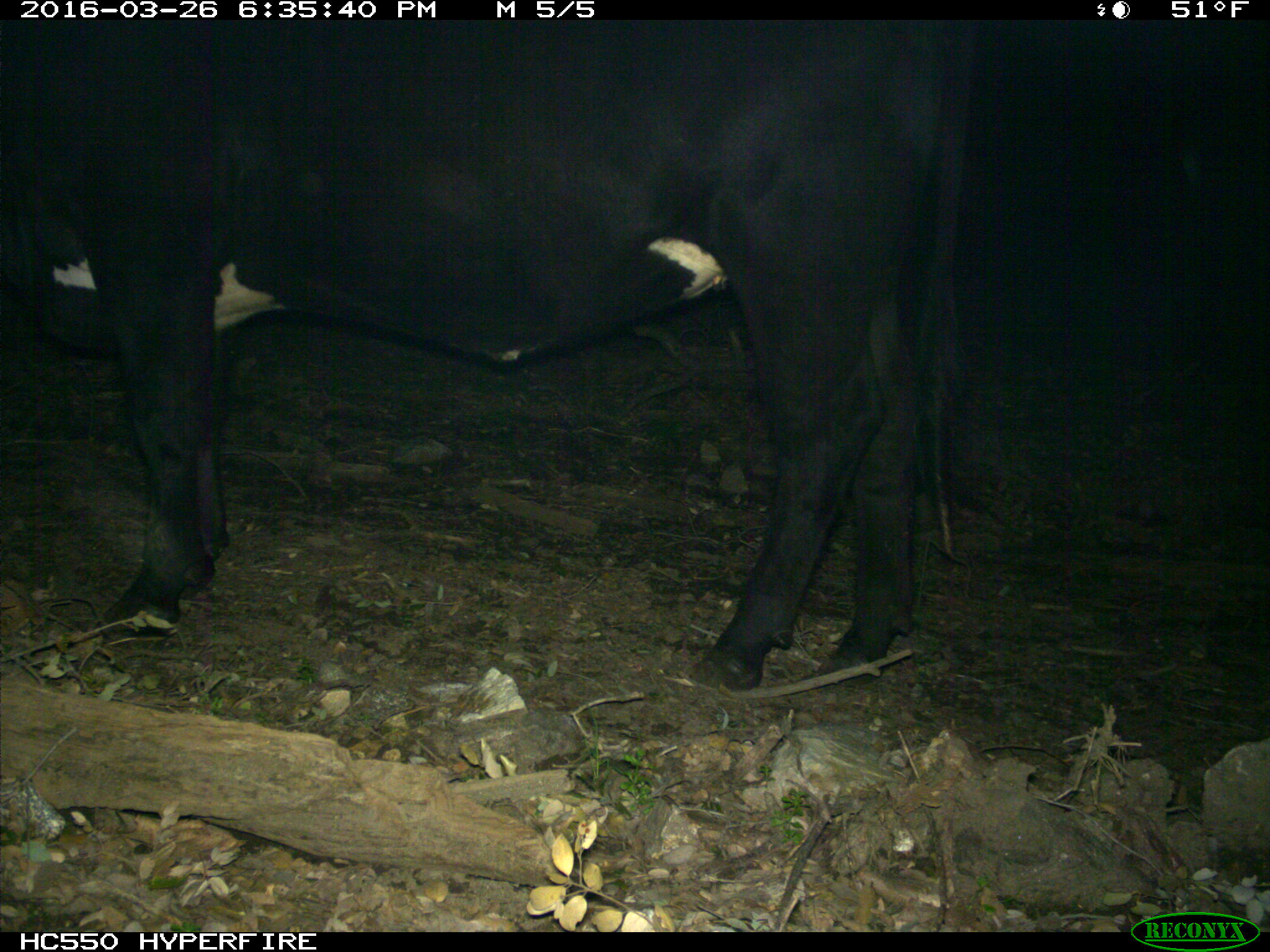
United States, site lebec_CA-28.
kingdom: Animalia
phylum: Chordata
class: Mammalia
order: Artiodactyla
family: Bovidae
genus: Bos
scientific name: Bos taurus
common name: domestic cow